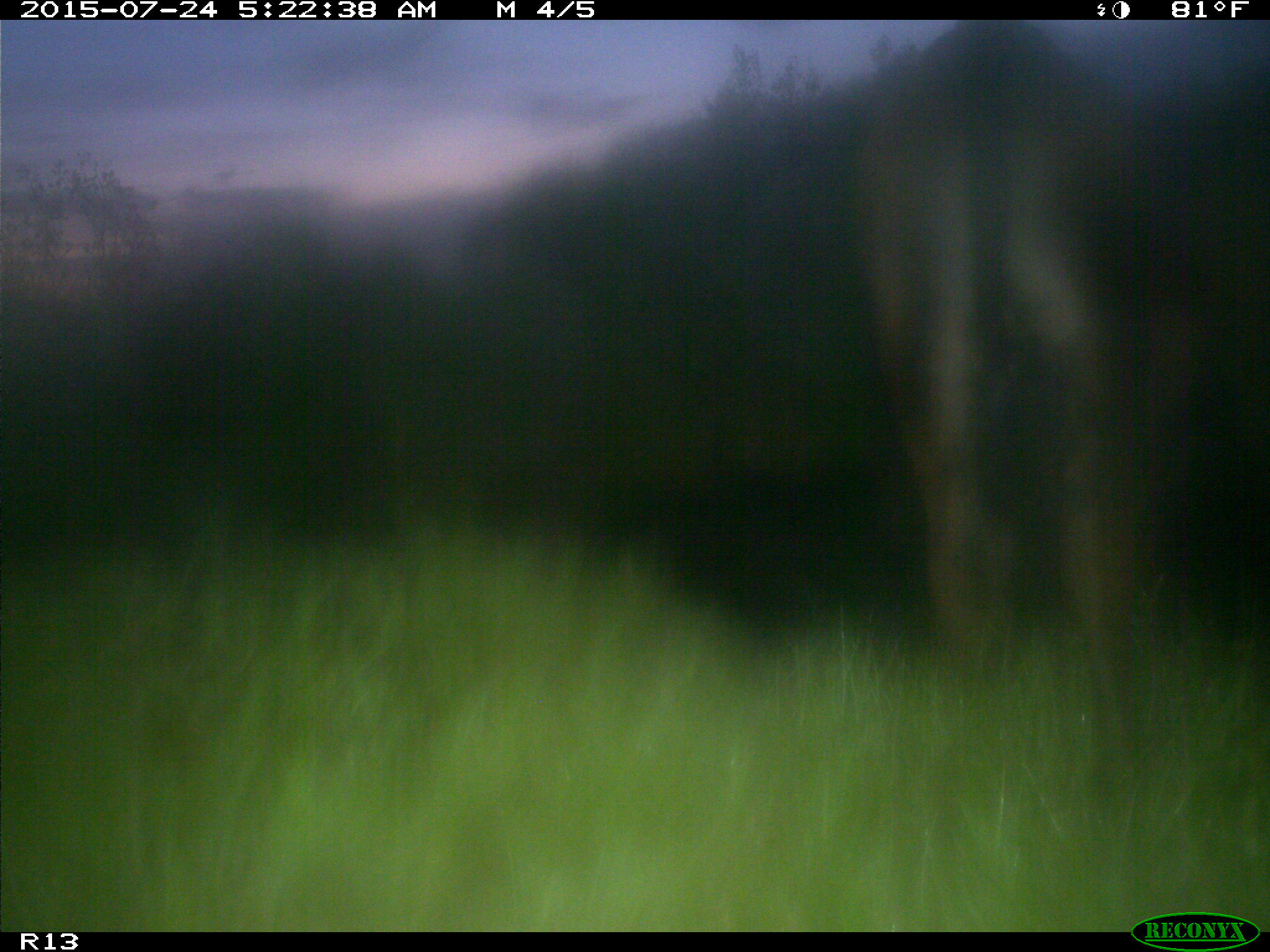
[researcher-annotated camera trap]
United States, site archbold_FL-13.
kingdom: Animalia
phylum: Chordata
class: Mammalia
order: Artiodactyla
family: Bovidae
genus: Bos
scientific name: Bos taurus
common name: domestic cow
Bos taurus (domestic cow).